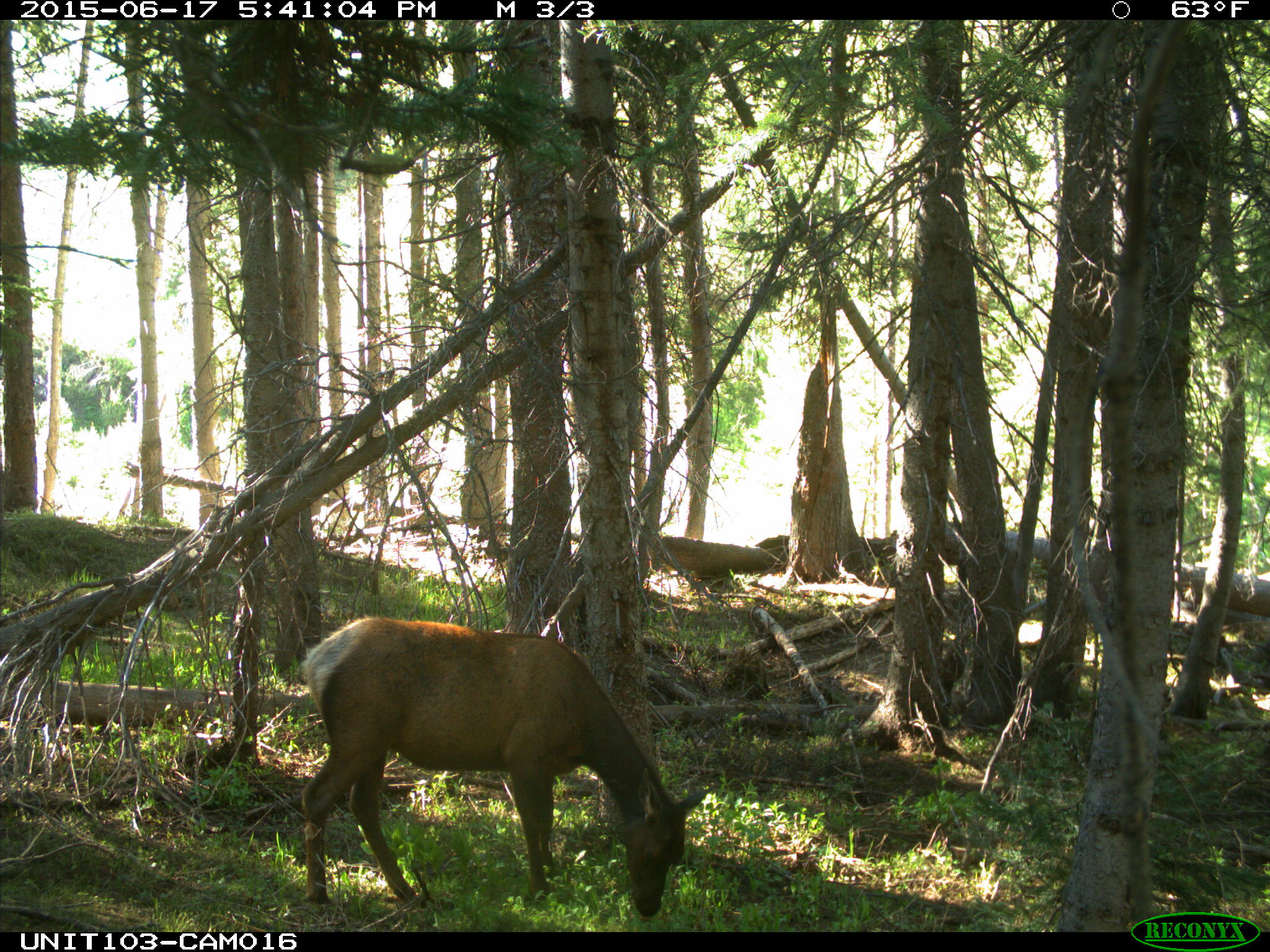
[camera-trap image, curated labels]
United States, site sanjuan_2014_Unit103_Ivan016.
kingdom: Animalia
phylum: Chordata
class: Mammalia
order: Artiodactyla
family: Cervidae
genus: Cervus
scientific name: Cervus elaphus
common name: red deer